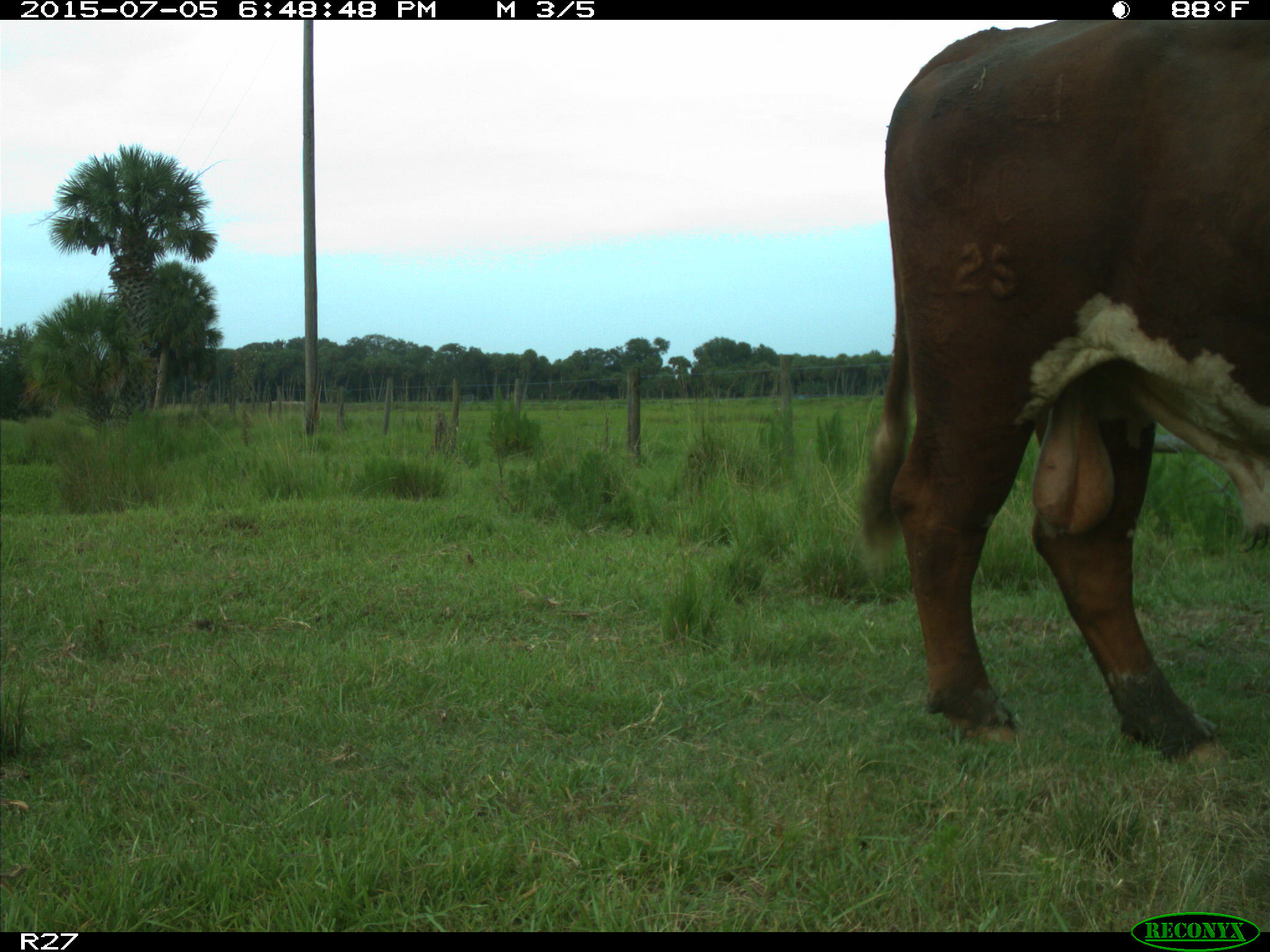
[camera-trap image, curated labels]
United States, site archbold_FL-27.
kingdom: Animalia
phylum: Chordata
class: Mammalia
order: Artiodactyla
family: Bovidae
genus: Bos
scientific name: Bos taurus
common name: domestic cow